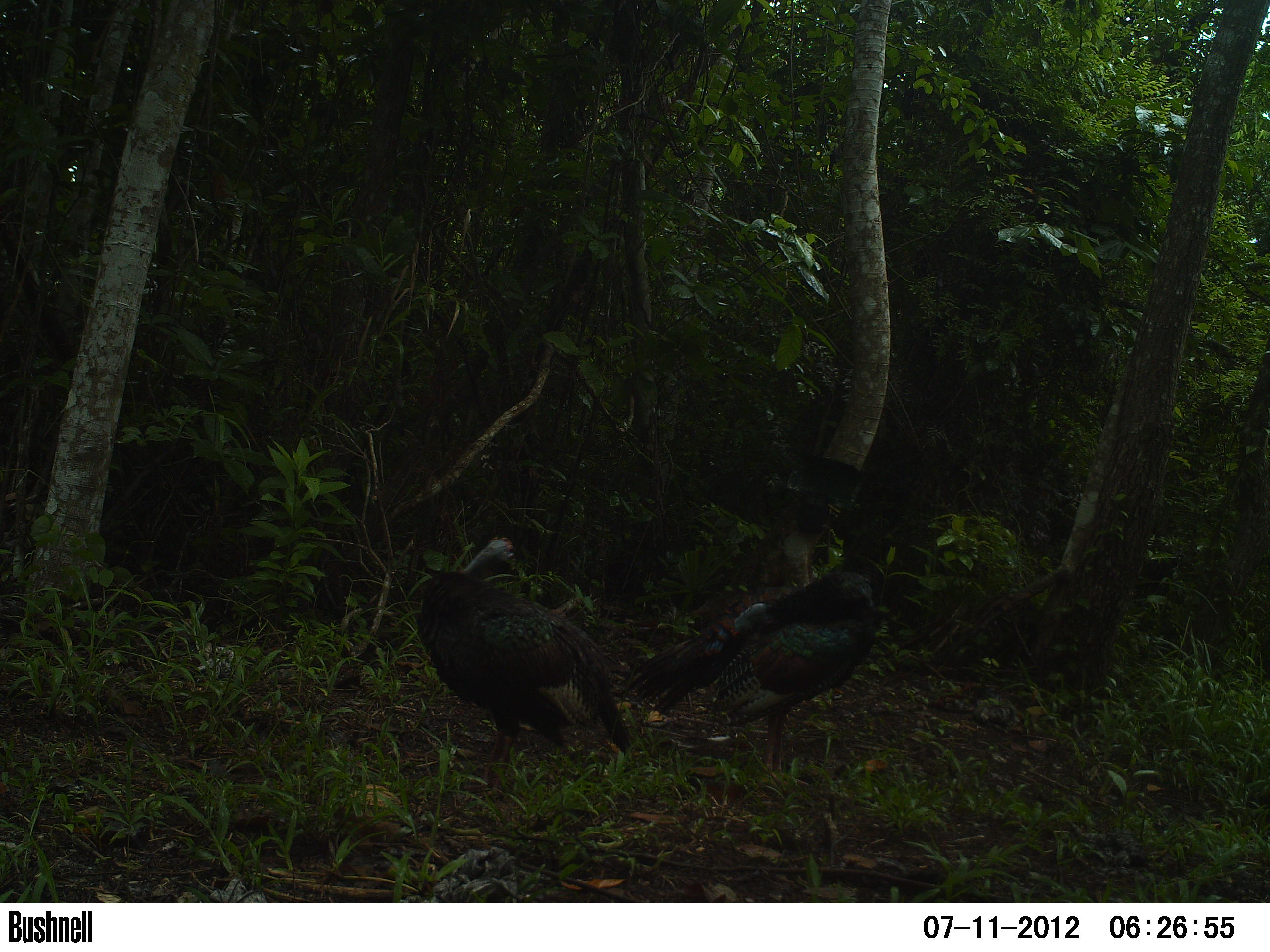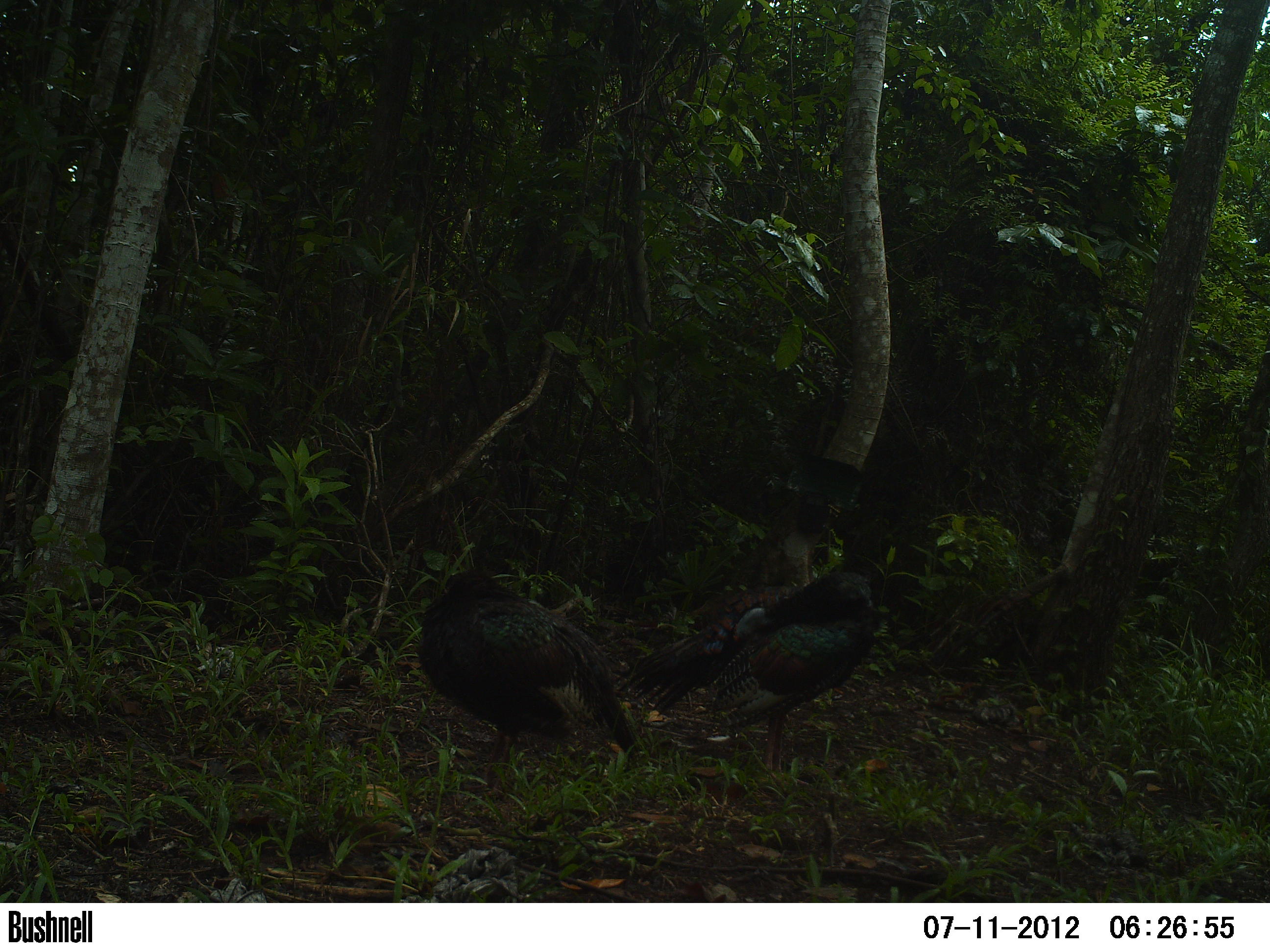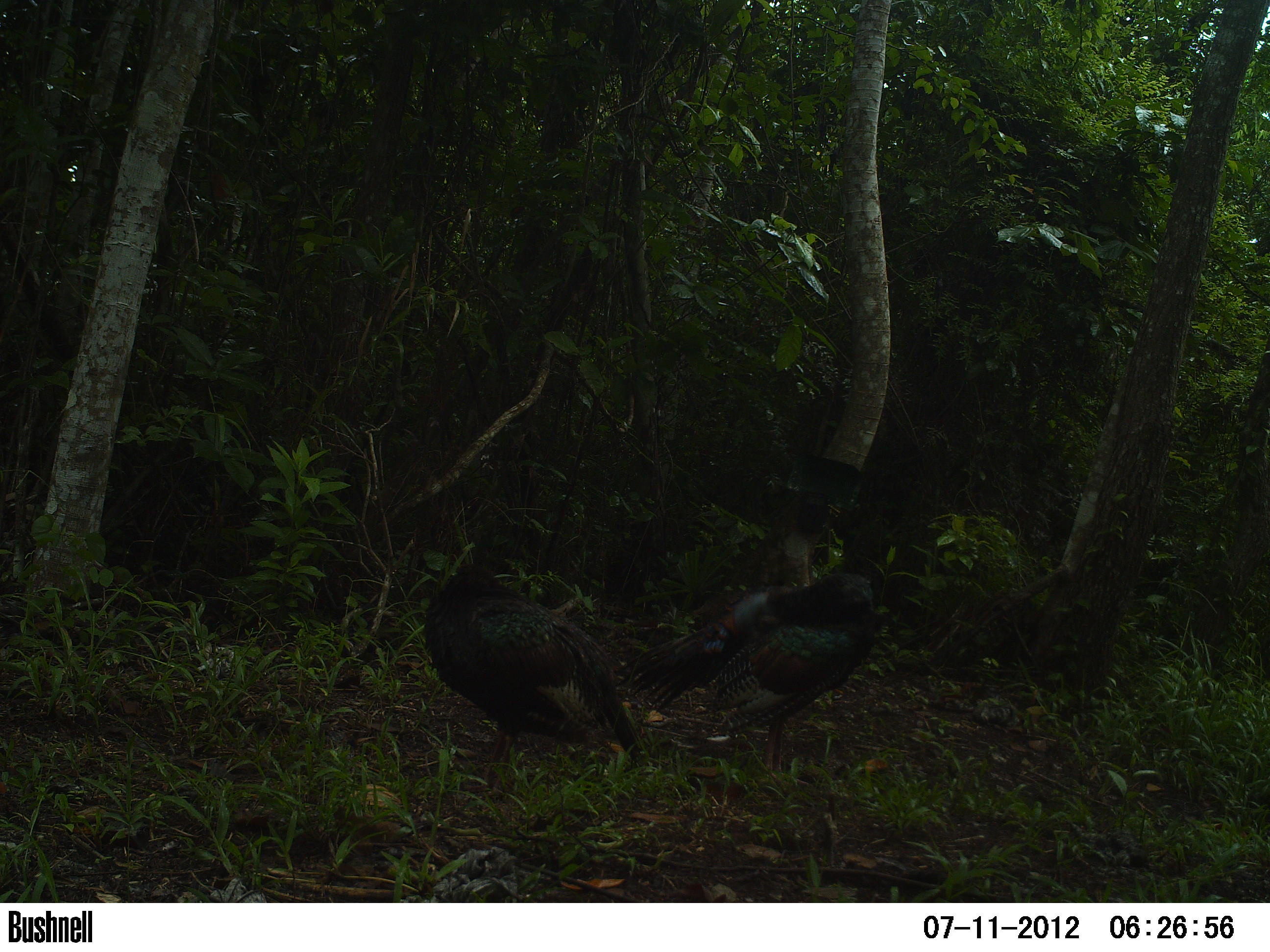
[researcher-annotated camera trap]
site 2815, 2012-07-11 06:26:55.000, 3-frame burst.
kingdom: Animalia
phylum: Chordata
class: Aves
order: Galliformes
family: Phasianidae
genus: Meleagris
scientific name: Meleagris ocellata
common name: ocellated turkey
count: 2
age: adult